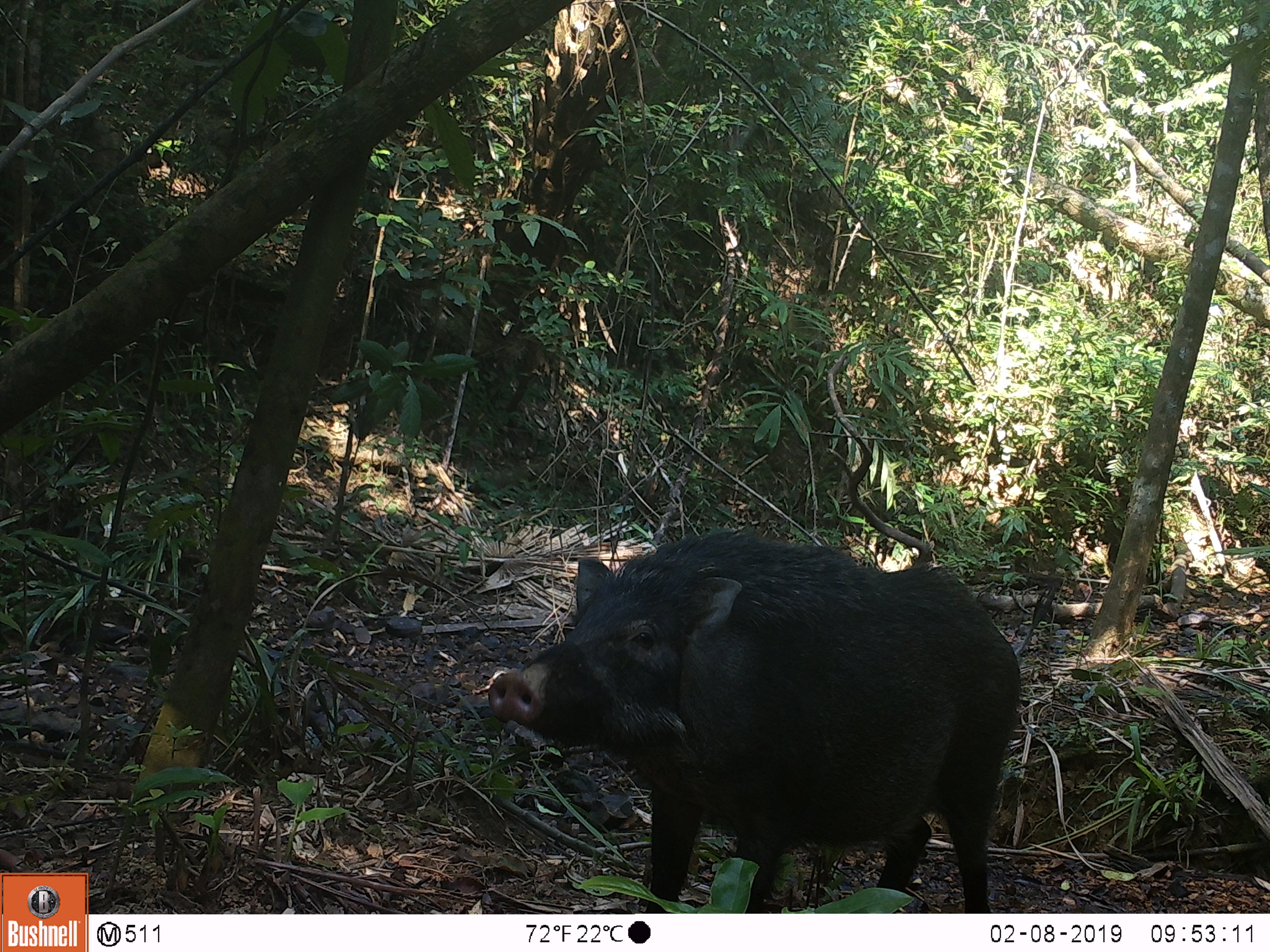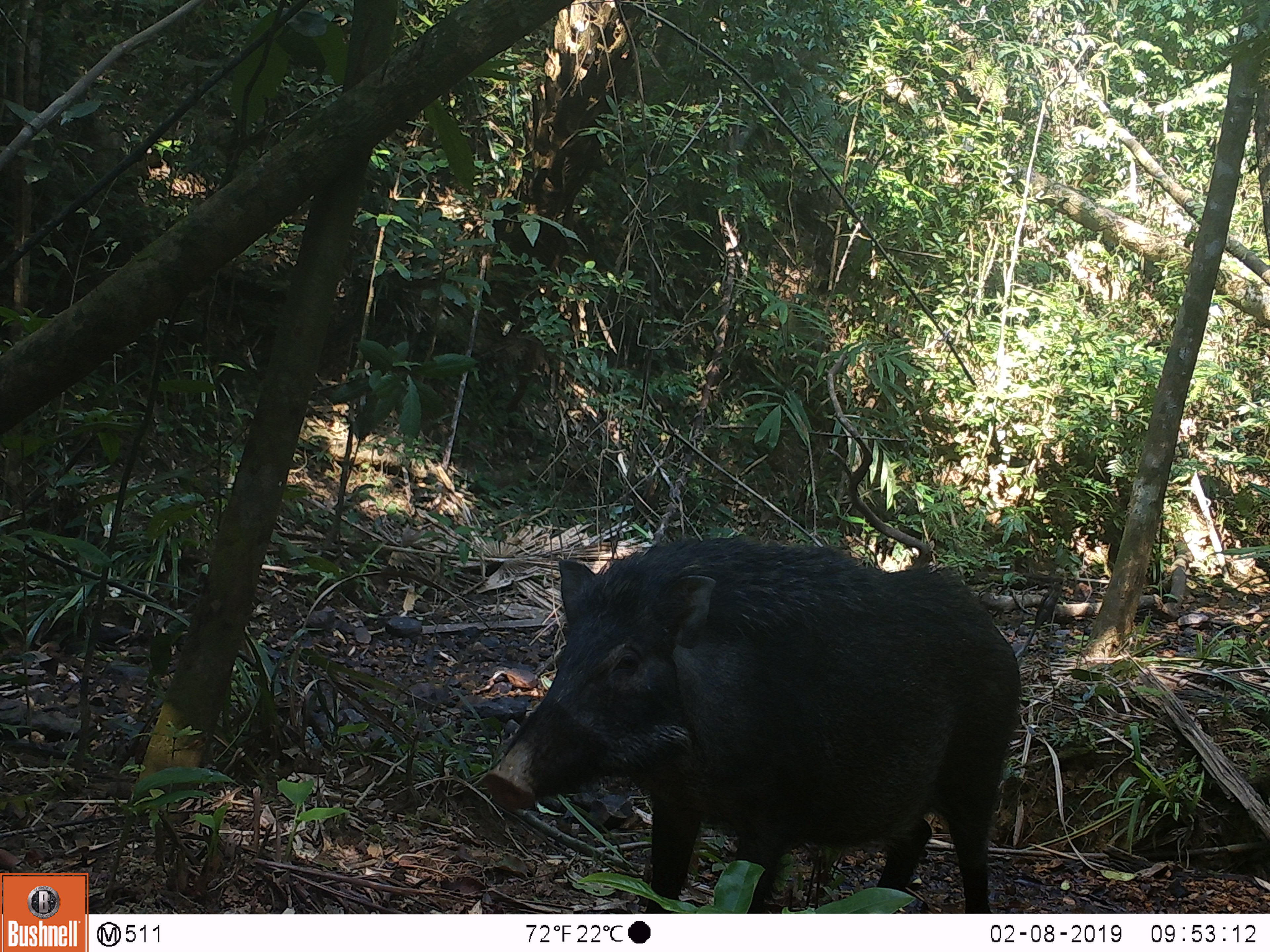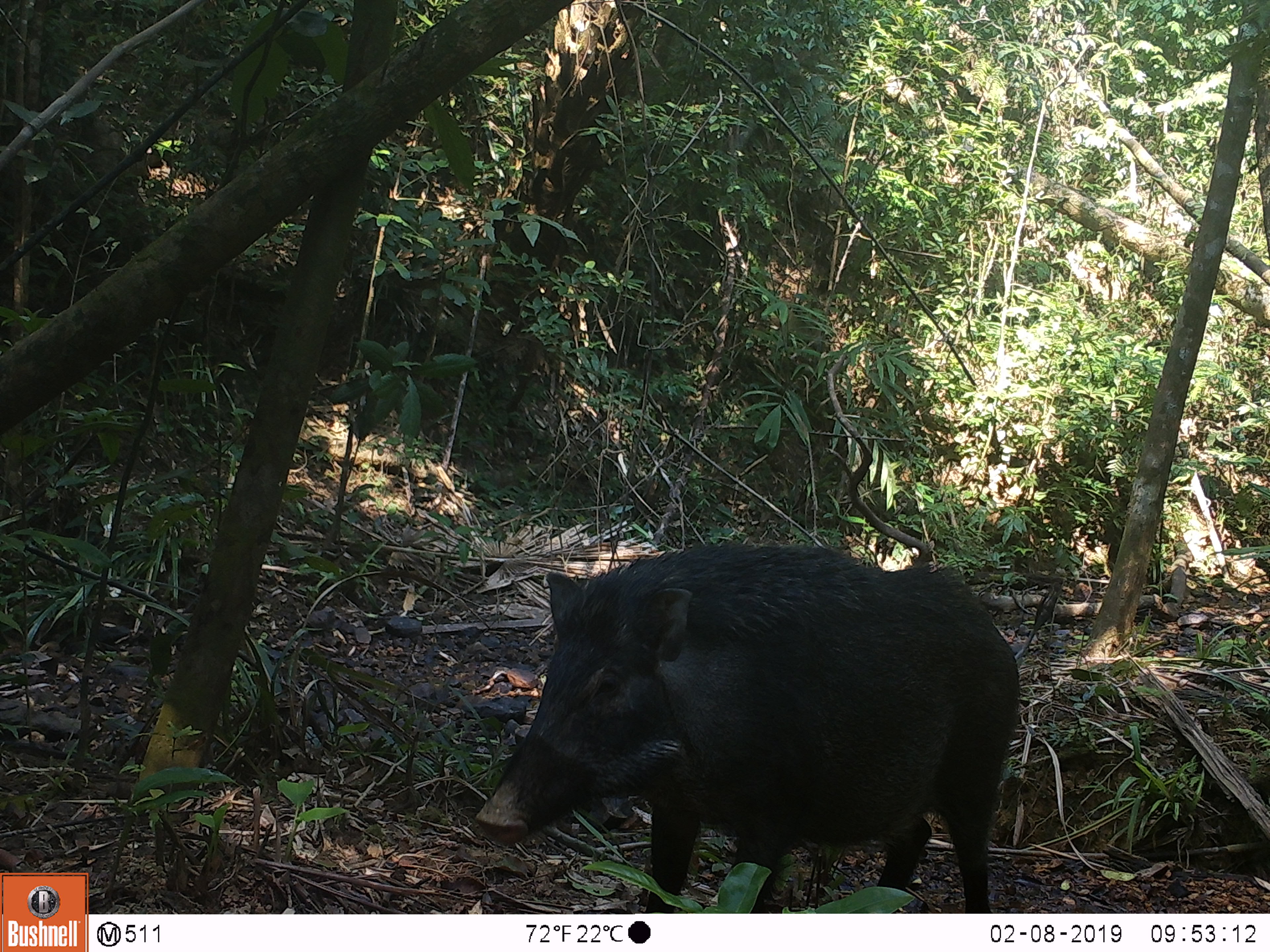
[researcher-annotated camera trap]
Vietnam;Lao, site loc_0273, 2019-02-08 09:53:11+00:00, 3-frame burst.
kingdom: Animalia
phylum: Chordata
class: Mammalia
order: Artiodactyla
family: Suidae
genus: Sus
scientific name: Sus scrofa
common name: eurasian wild pig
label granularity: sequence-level